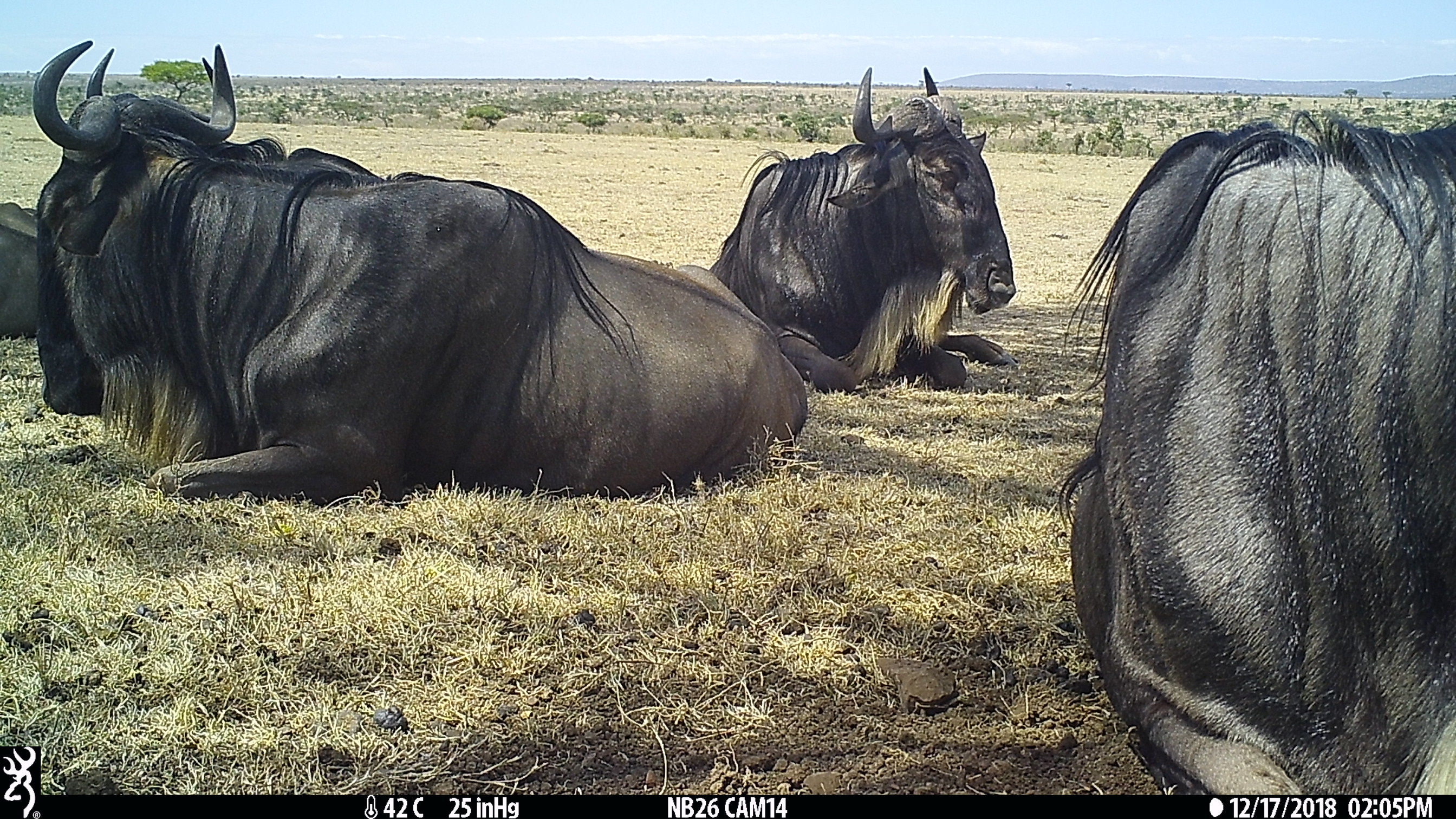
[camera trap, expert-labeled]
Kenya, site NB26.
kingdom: Animalia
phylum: Chordata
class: Mammalia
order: Artiodactyla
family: Bovidae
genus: Connochaetes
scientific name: Connochaetes taurinus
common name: blue wildebeest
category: wildebeest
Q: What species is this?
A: Wildebeest (blue wildebeest) (Connochaetes taurinus).